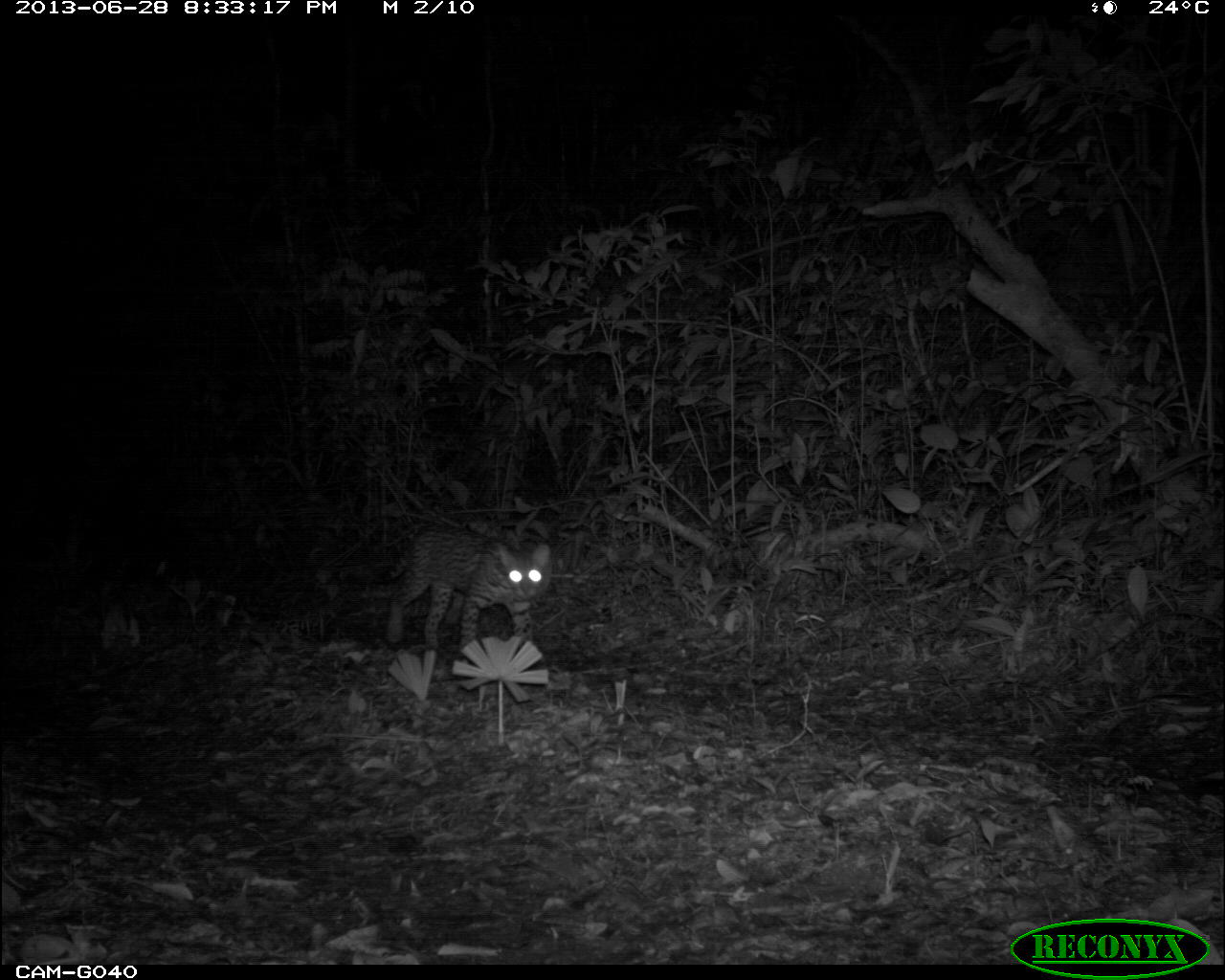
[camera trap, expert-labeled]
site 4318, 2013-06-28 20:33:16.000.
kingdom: Animalia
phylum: Chordata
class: Mammalia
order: Carnivora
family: Felidae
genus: Leopardus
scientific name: Leopardus pardalis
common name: ocelot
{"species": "Leopardus pardalis (ocelot)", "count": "1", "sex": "female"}